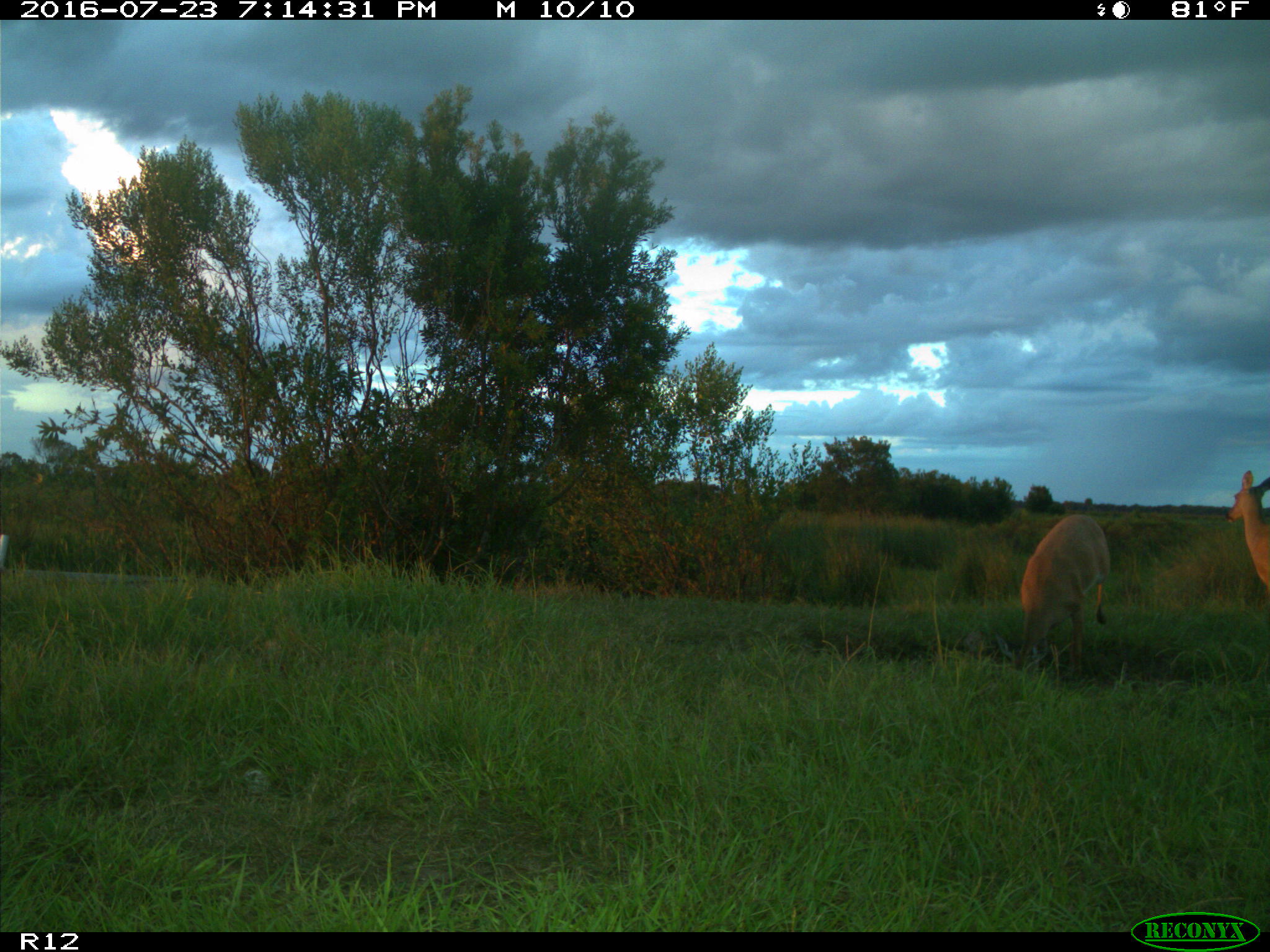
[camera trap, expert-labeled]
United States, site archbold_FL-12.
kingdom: Animalia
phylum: Chordata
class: Mammalia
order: Artiodactyla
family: Cervidae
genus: Odocoileus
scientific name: Odocoileus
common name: deer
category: unidentified deer